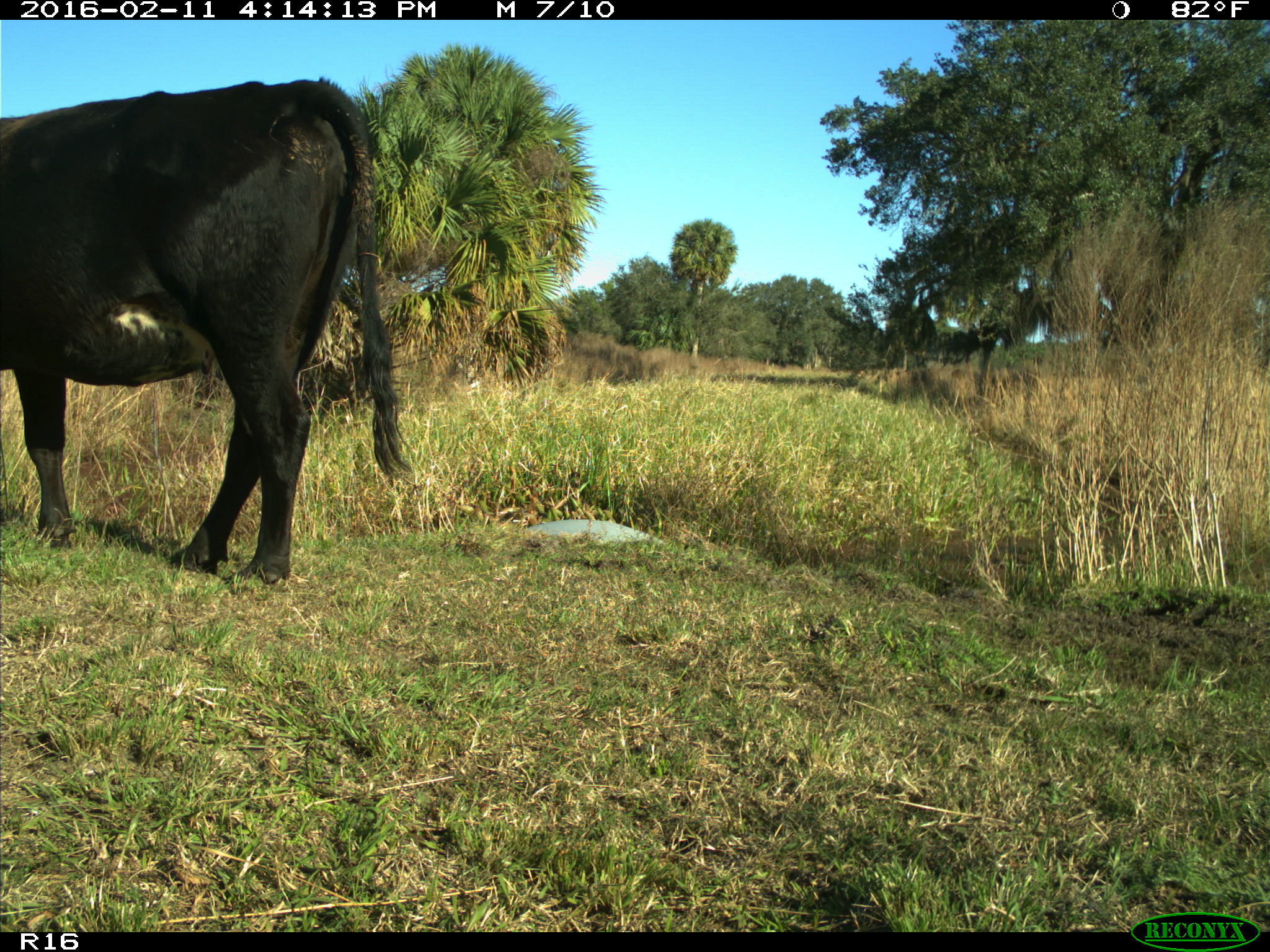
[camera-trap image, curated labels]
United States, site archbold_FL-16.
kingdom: Animalia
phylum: Chordata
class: Mammalia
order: Artiodactyla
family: Bovidae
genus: Bos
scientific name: Bos taurus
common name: domestic cow